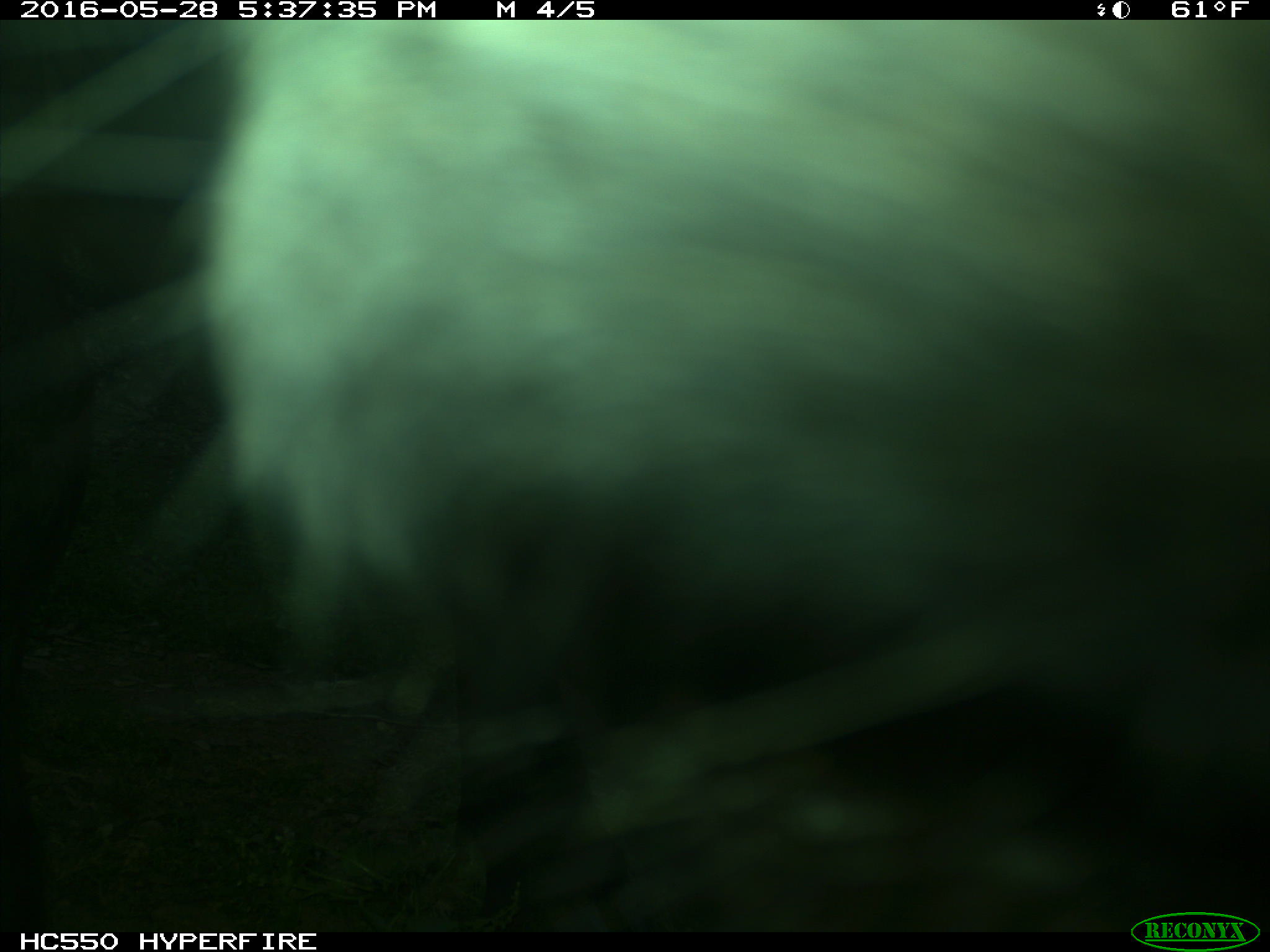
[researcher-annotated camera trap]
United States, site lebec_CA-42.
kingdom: Animalia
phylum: Chordata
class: Mammalia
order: Artiodactyla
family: Bovidae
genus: Bos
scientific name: Bos taurus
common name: domestic cow